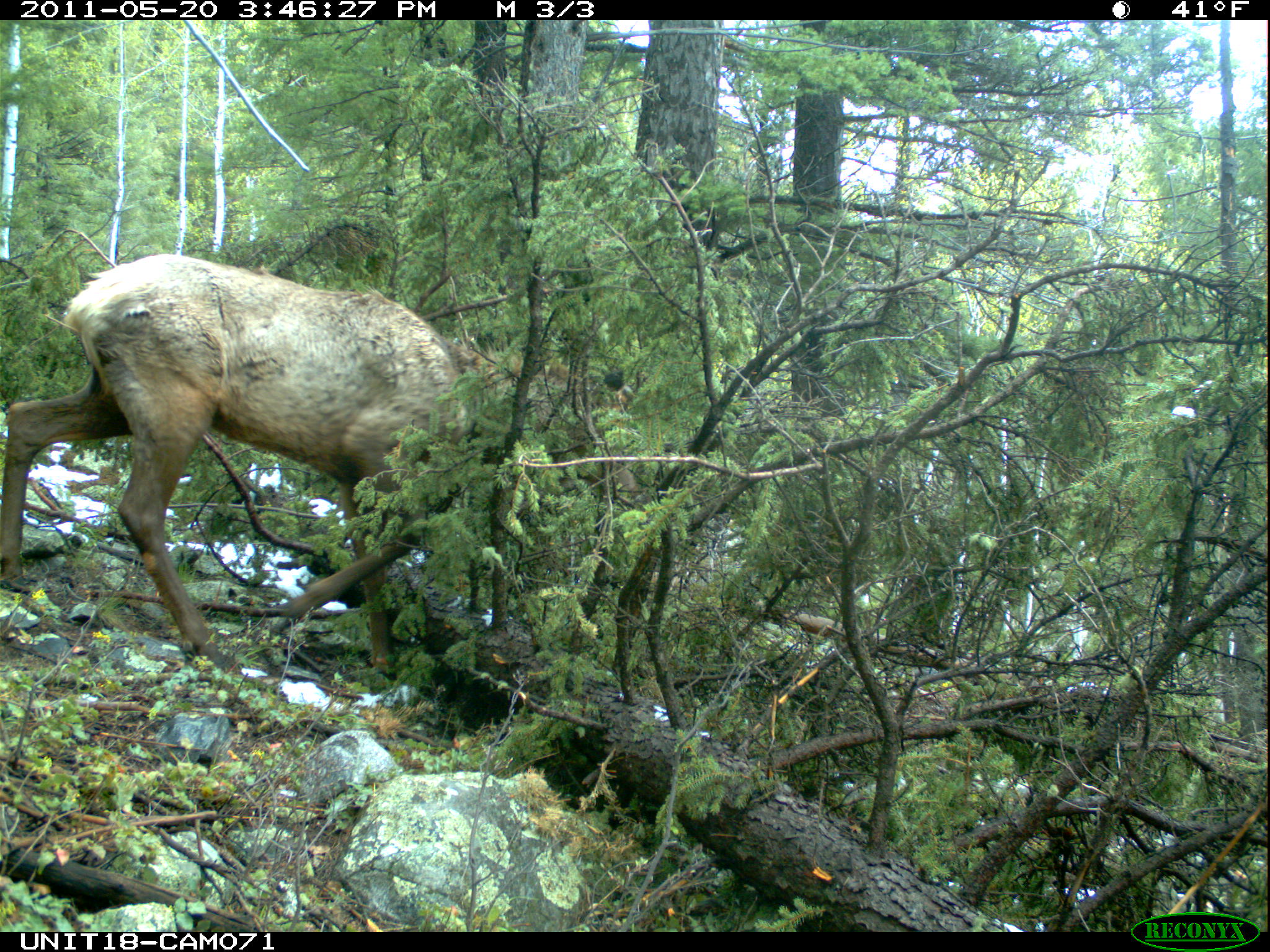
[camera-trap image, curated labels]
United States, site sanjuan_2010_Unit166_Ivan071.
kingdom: Animalia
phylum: Chordata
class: Mammalia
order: Artiodactyla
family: Cervidae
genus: Cervus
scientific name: Cervus elaphus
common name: red deer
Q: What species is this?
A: Cervus elaphus (red deer).